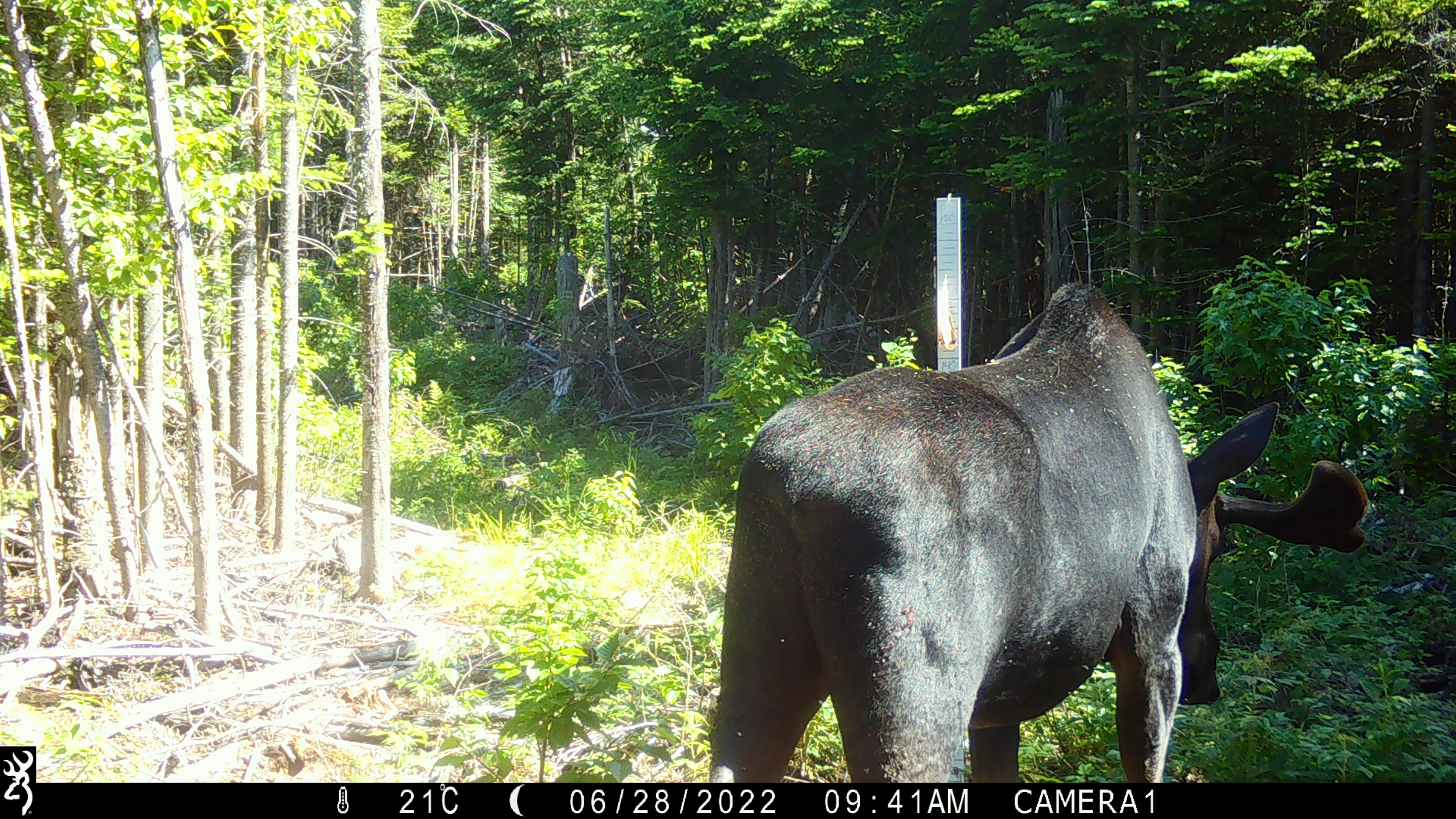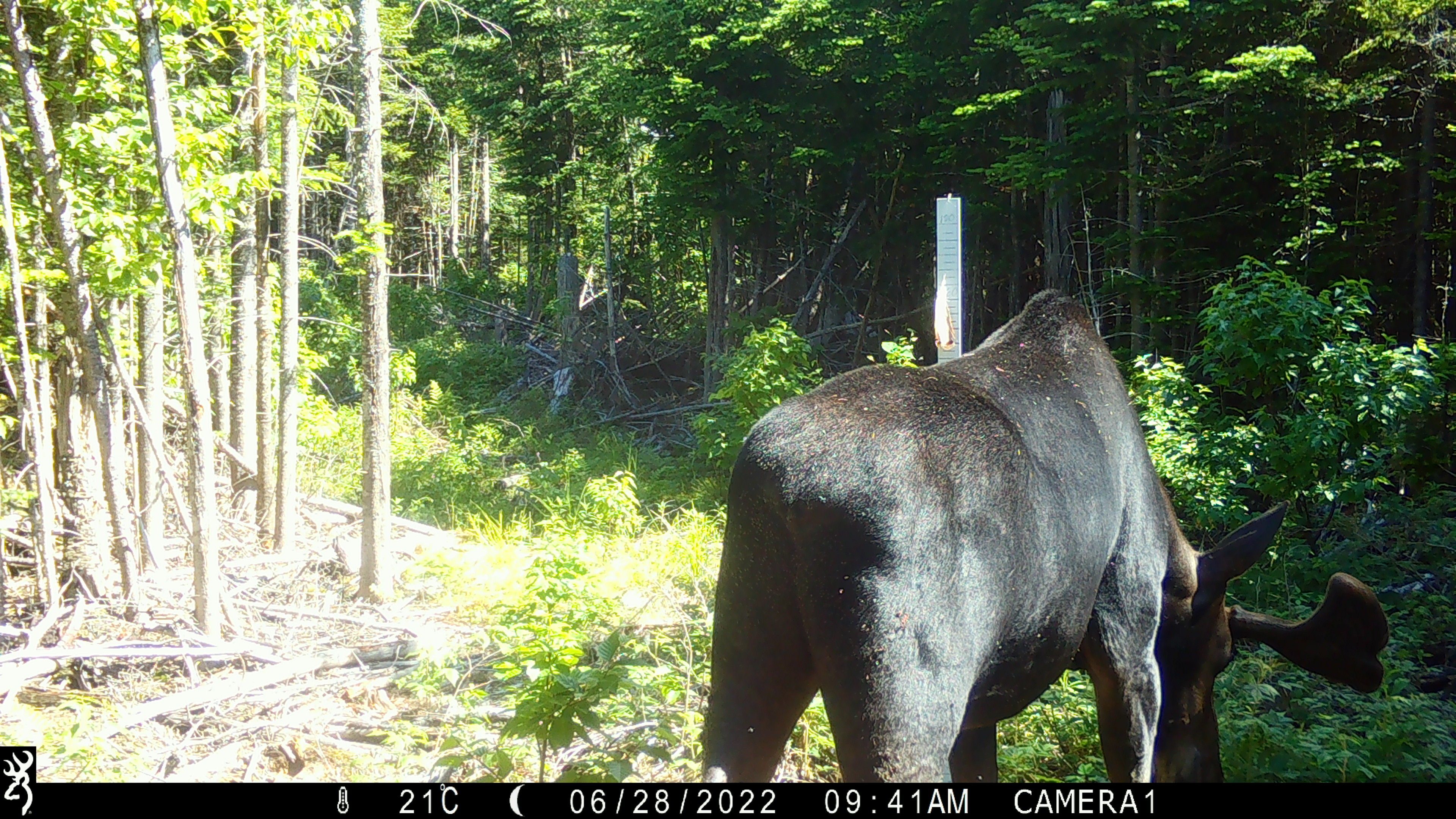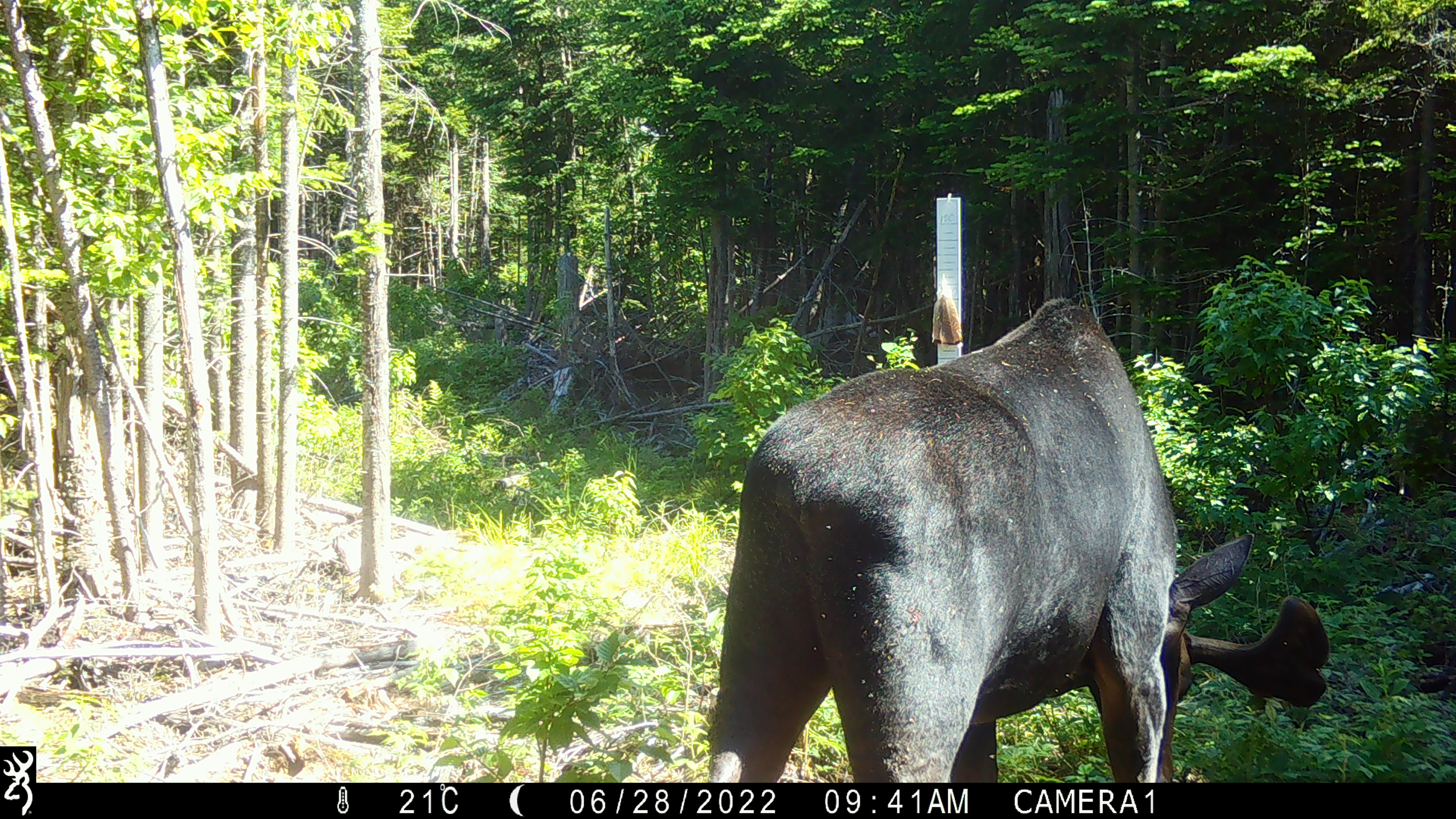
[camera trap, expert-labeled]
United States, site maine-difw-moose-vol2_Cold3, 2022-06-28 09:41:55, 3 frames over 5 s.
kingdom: Animalia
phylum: Chordata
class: Mammalia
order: Artiodactyla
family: Cervidae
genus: Alces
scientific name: Alces alces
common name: moose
Moose (Alces alces).